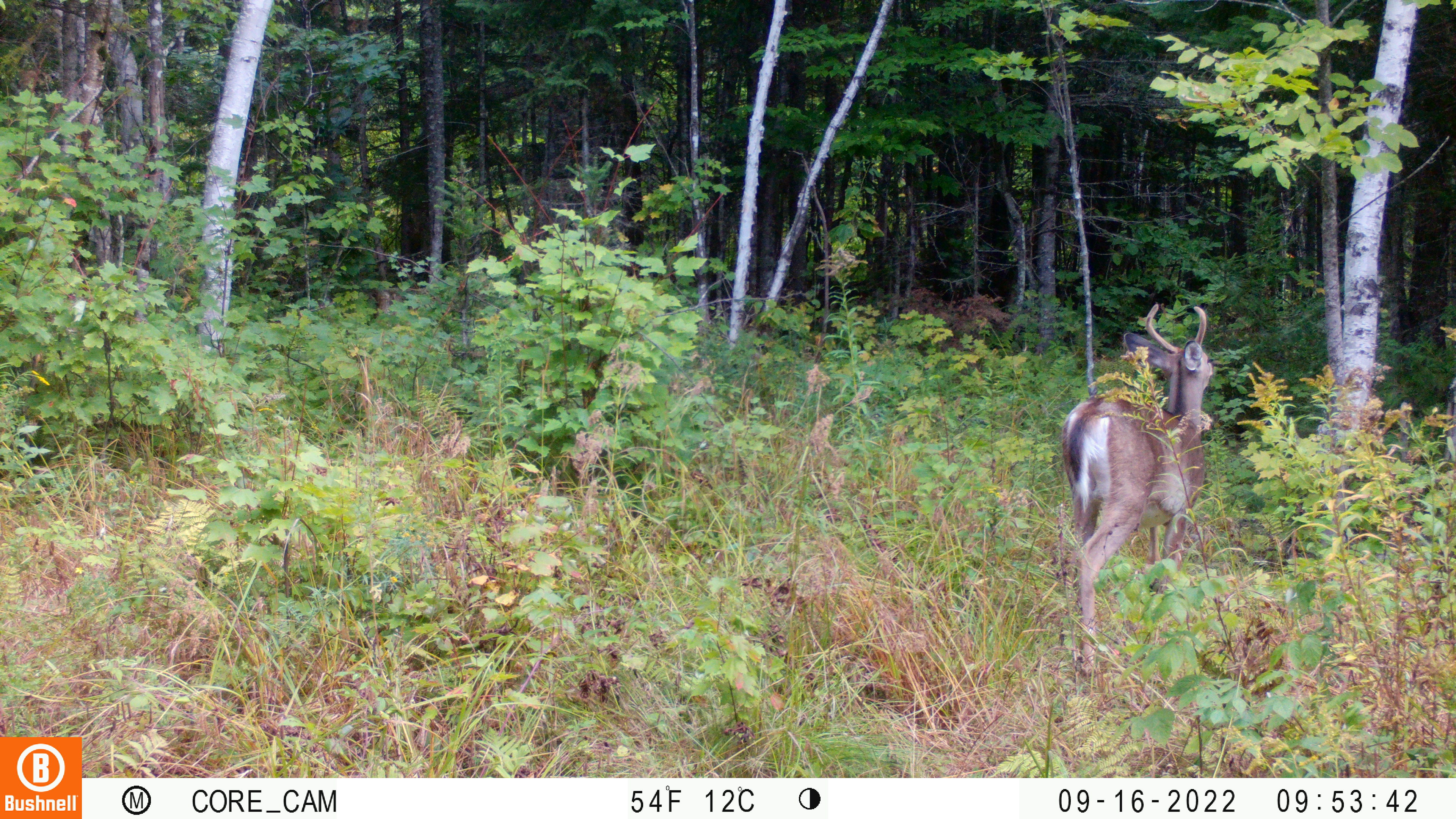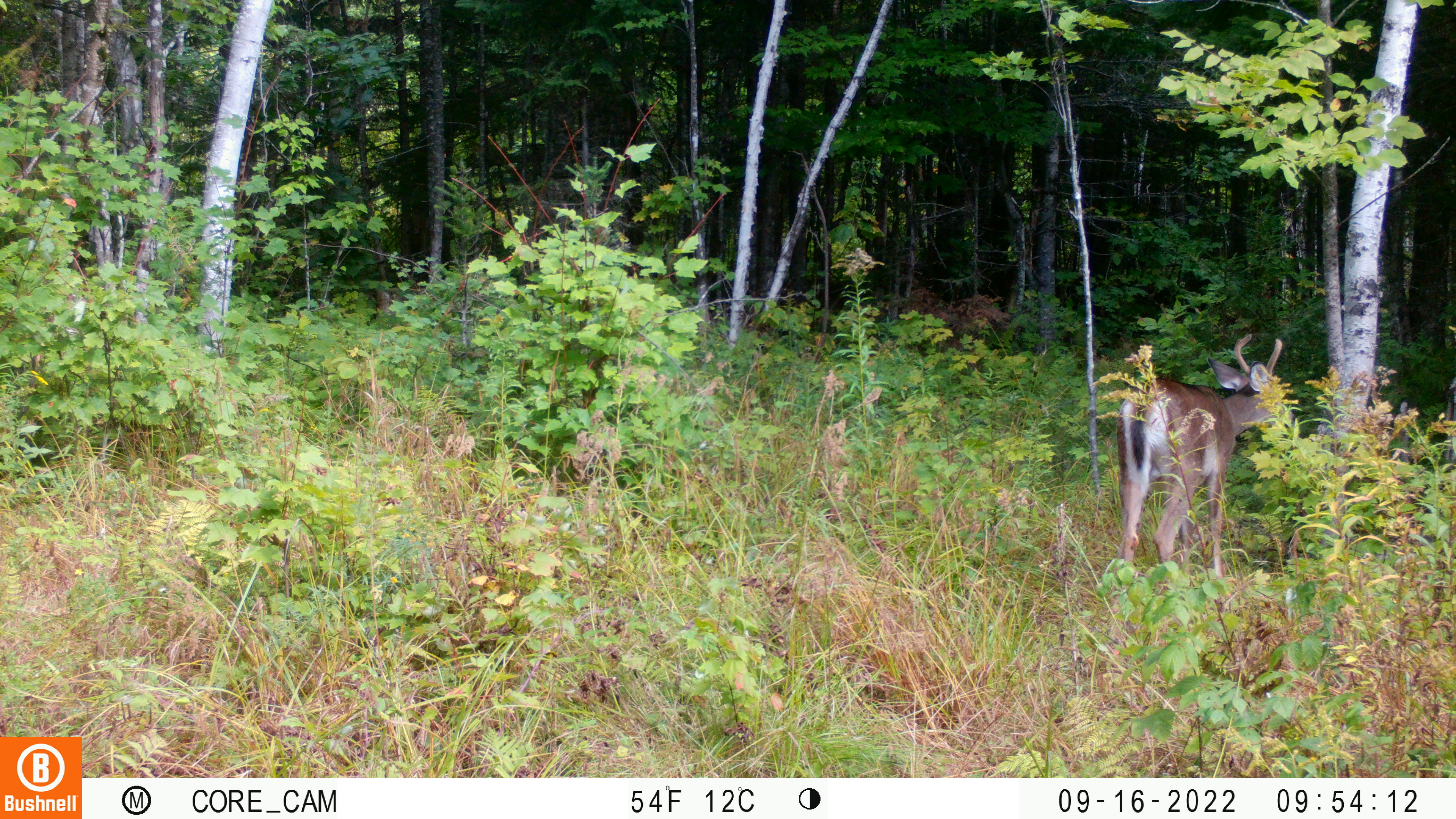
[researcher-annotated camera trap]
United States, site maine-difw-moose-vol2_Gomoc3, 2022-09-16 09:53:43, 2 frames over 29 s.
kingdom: Animalia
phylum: Chordata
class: Mammalia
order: Artiodactyla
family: Cervidae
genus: Odocoileus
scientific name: Odocoileus virginianus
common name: white-tailed deer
White-tailed deer (Odocoileus virginianus).